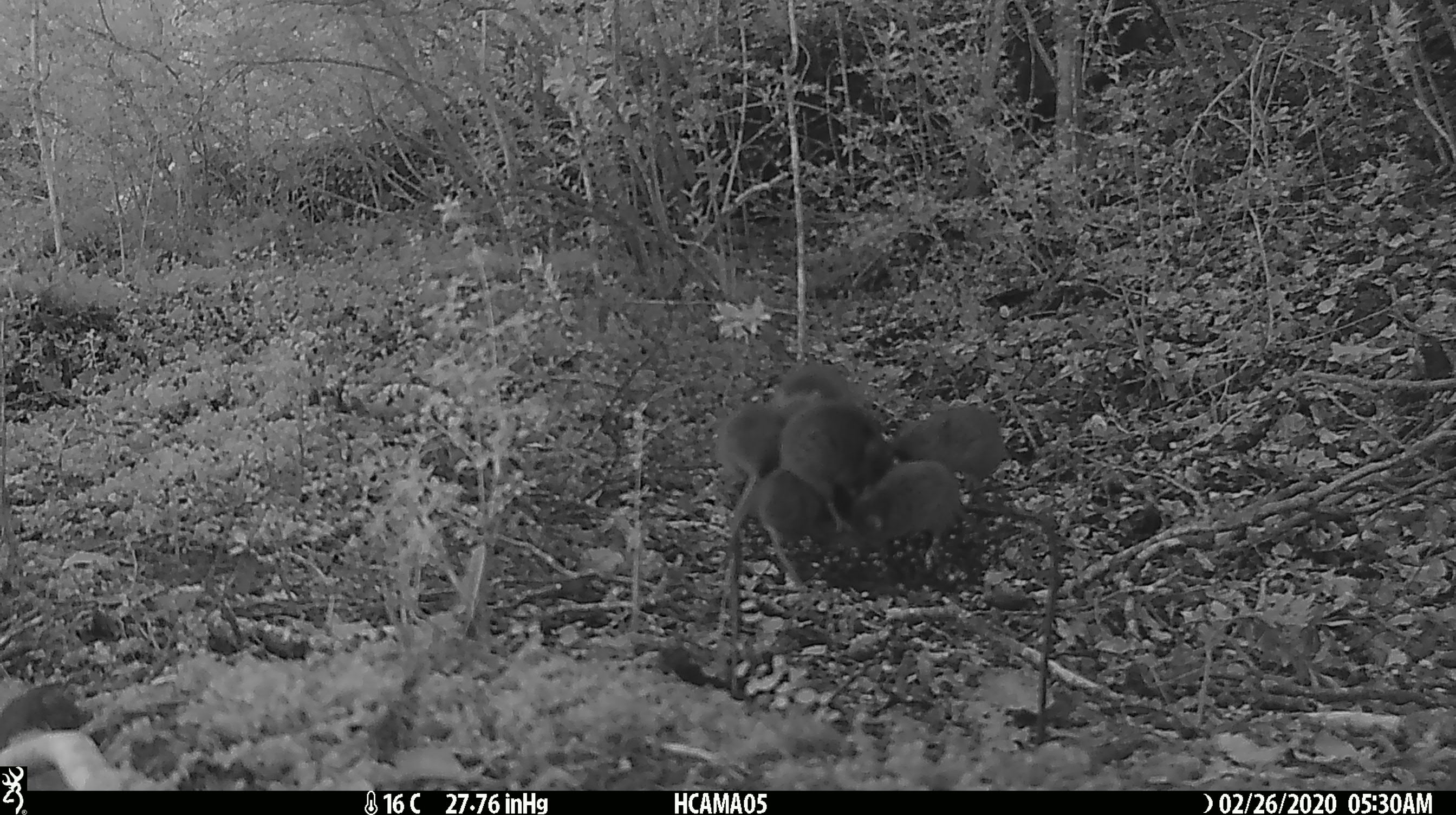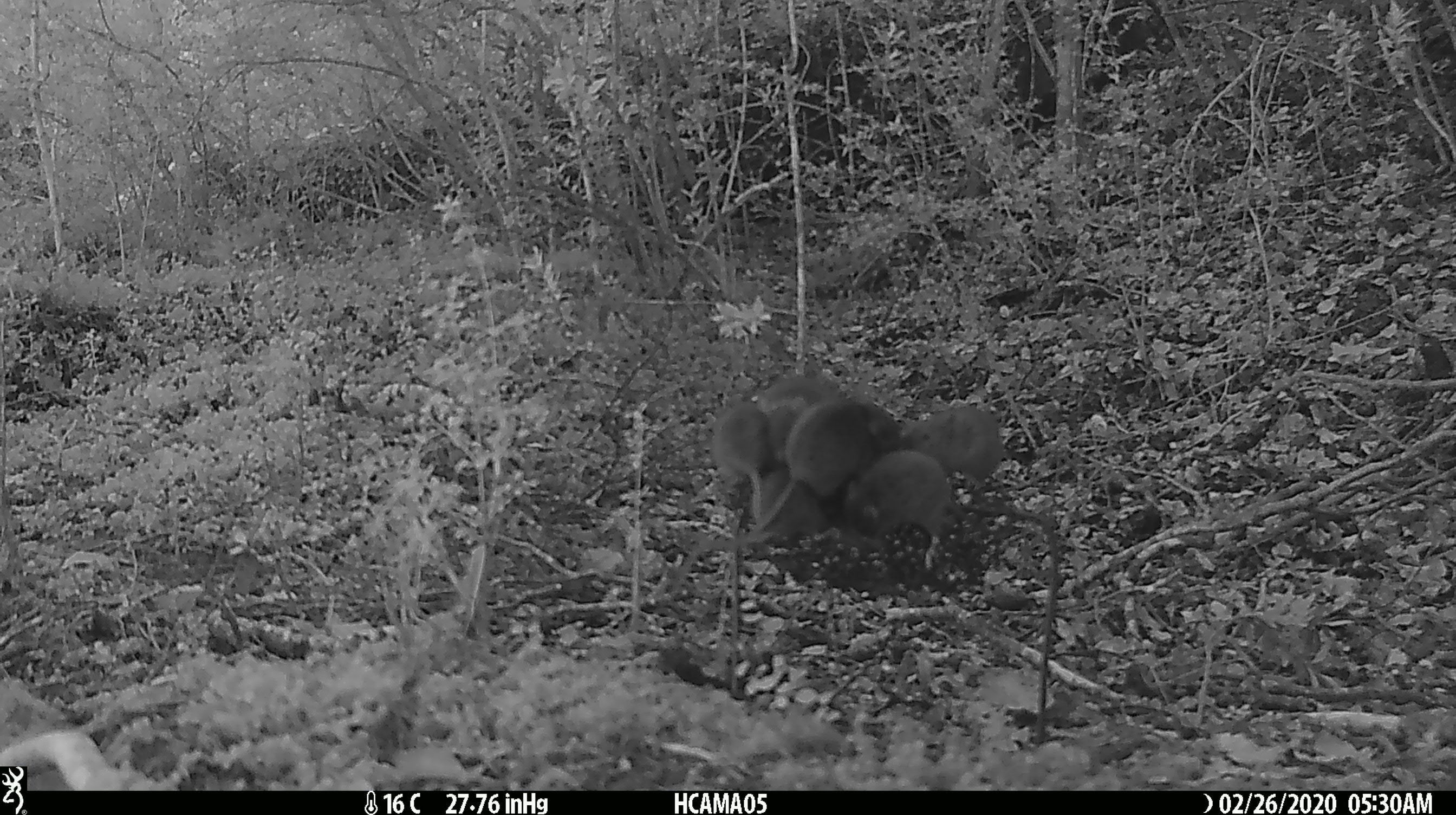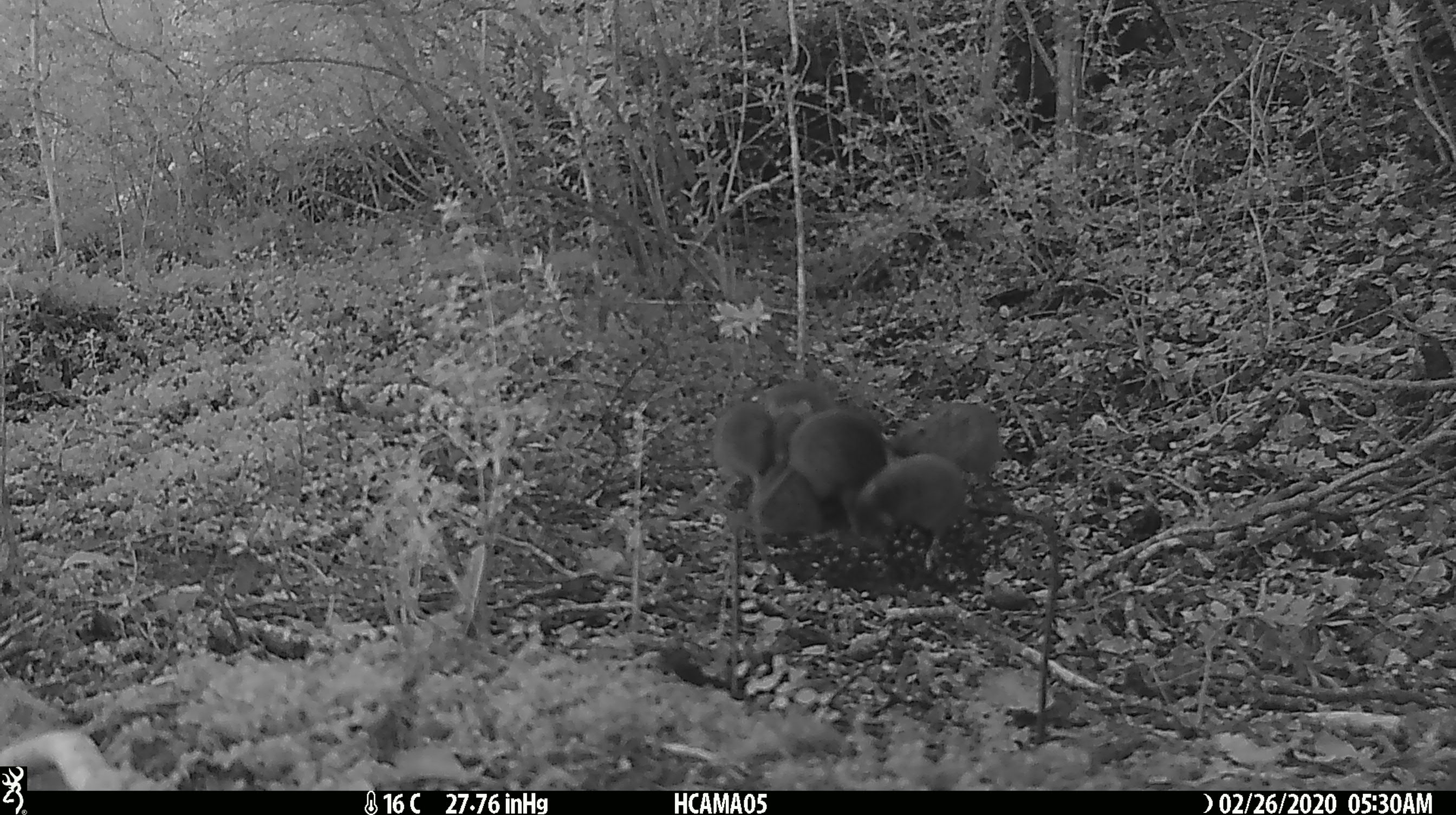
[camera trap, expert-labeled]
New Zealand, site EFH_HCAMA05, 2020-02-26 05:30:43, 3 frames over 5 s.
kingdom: Animalia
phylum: Chordata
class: Mammalia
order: Rodentia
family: Muridae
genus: Mus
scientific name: Mus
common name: mouse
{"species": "mouse (Mus)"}